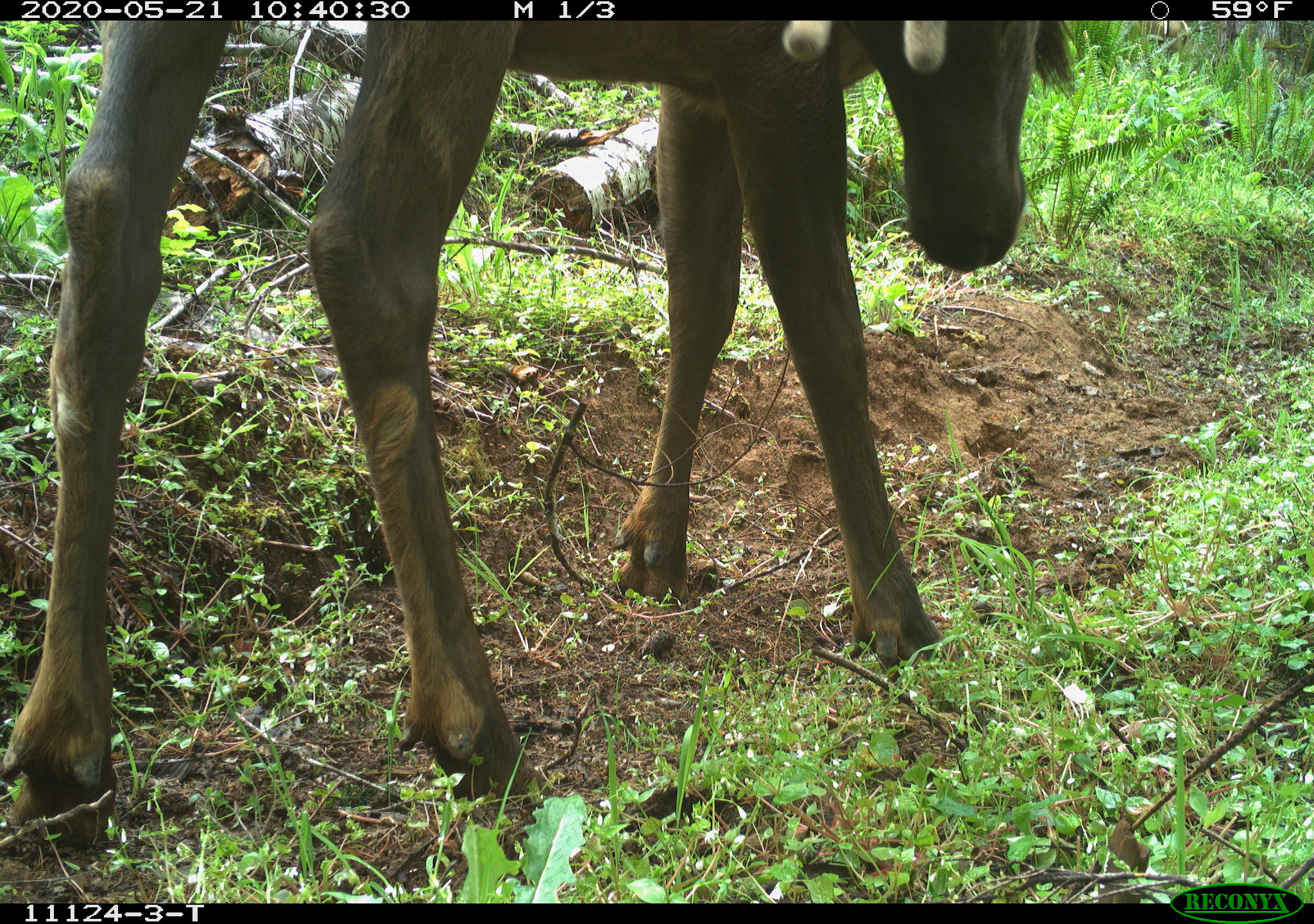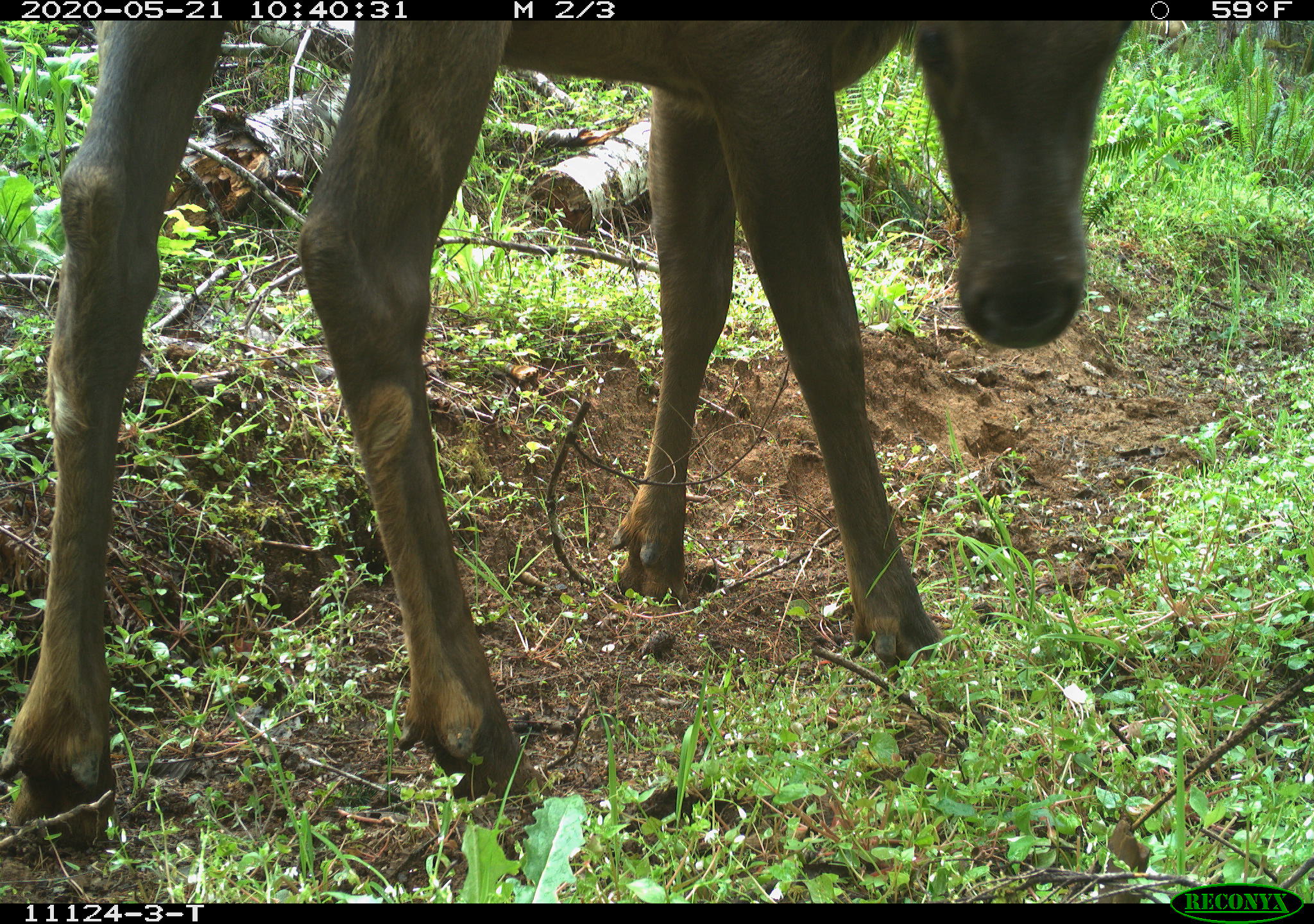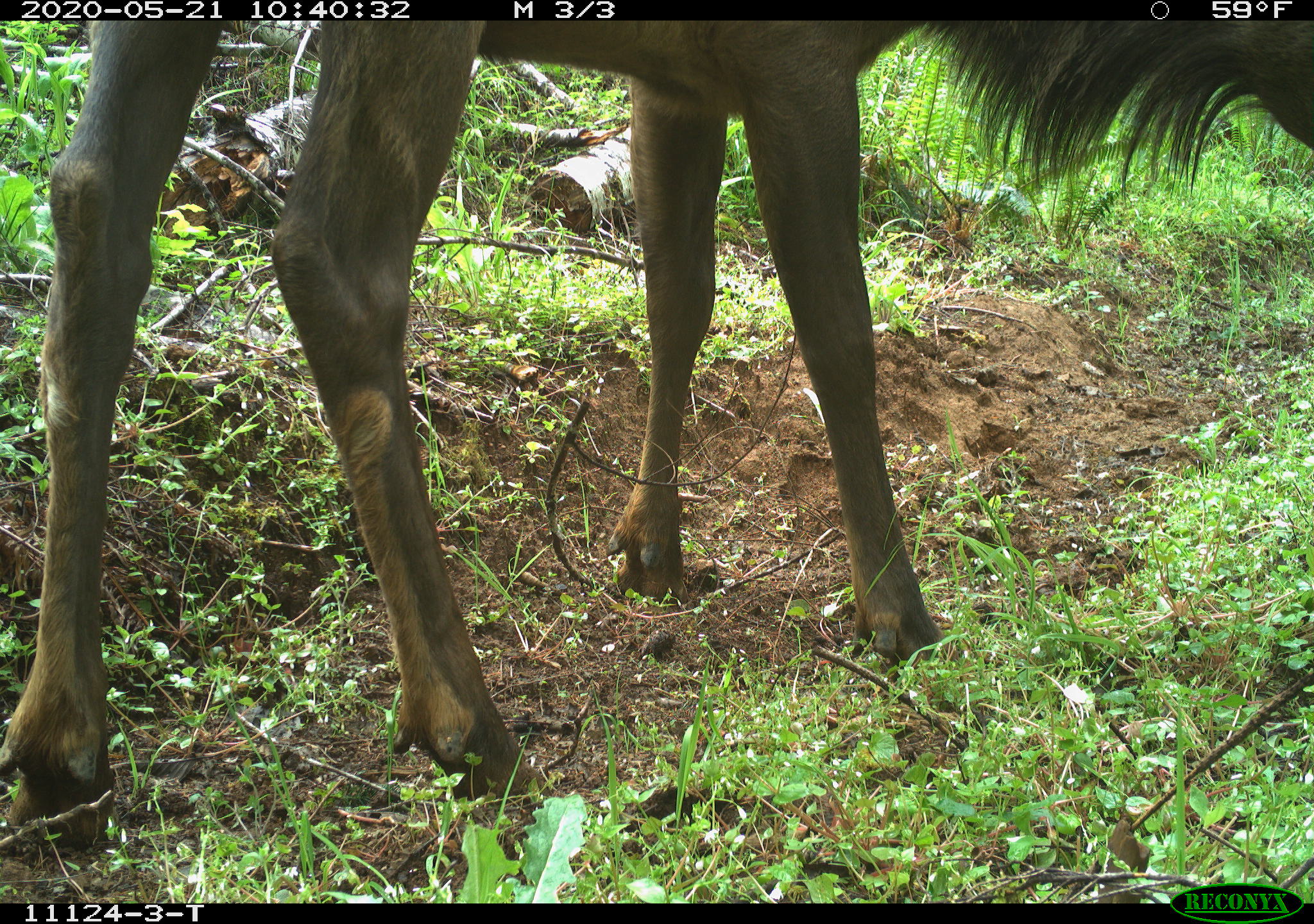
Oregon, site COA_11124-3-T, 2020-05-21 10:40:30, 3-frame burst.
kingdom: Animalia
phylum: Chordata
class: Mammalia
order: Artiodactyla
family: Cervidae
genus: Cervus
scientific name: Cervus canadensis roosevelti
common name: roosevelt elk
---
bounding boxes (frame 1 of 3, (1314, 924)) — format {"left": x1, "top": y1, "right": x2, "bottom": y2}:
roosevelt elk: {"left": 1, "top": 28, "right": 1082, "bottom": 865}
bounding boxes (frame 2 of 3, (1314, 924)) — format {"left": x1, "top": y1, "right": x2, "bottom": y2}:
roosevelt elk: {"left": 0, "top": 24, "right": 1142, "bottom": 858}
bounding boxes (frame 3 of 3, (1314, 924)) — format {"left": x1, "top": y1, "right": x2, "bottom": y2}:
roosevelt elk: {"left": 0, "top": 22, "right": 1309, "bottom": 860}